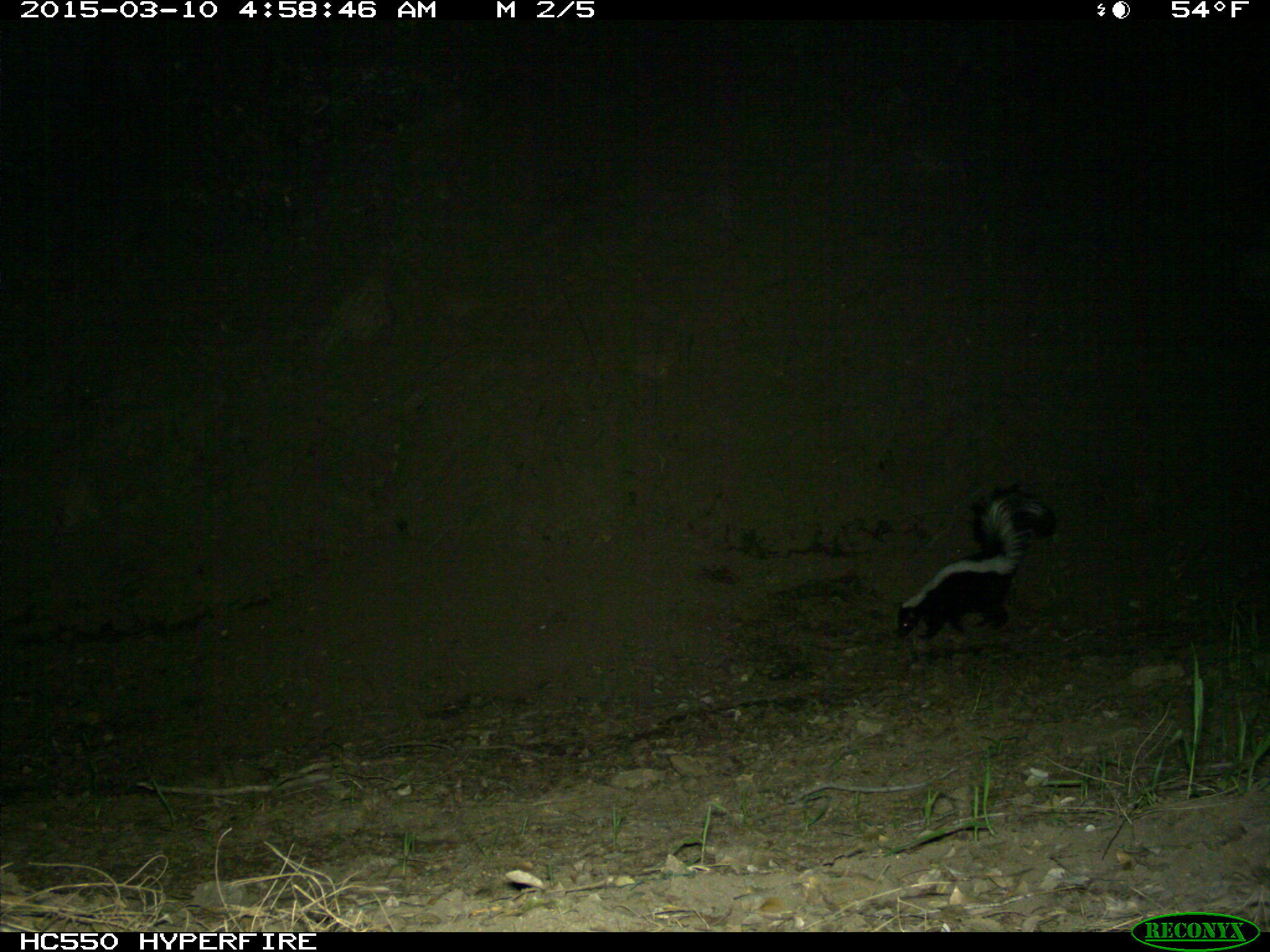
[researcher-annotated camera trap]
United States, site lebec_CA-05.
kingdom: Animalia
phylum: Chordata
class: Mammalia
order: Carnivora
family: Mephitidae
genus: Mephitis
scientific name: Mephitis mephitis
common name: striped skunk